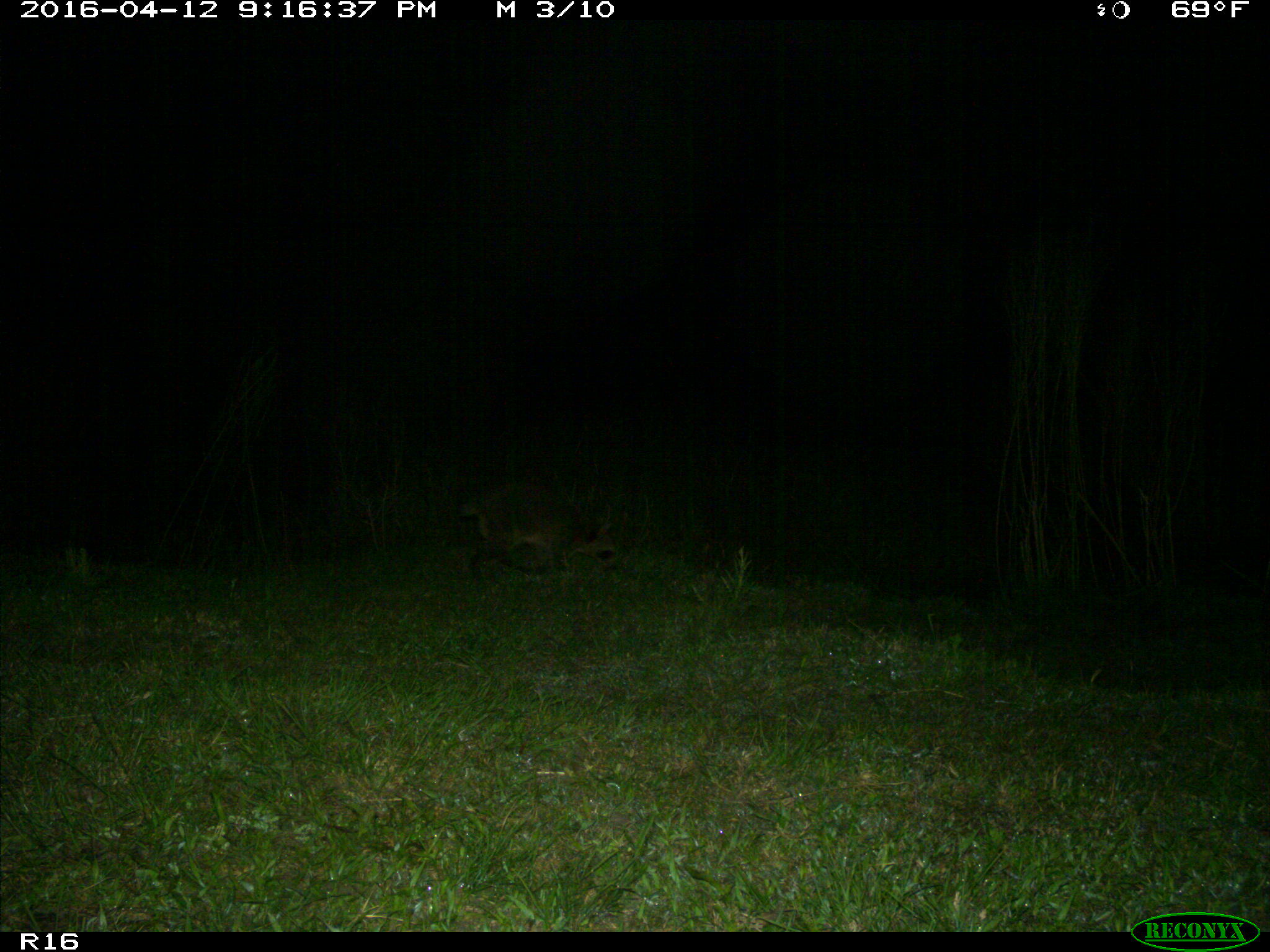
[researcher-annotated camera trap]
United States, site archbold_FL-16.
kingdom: Animalia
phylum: Chordata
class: Mammalia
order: Carnivora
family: Procyonidae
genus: Procyon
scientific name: Procyon lotor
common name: common raccoon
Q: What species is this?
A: Procyon lotor (common raccoon).